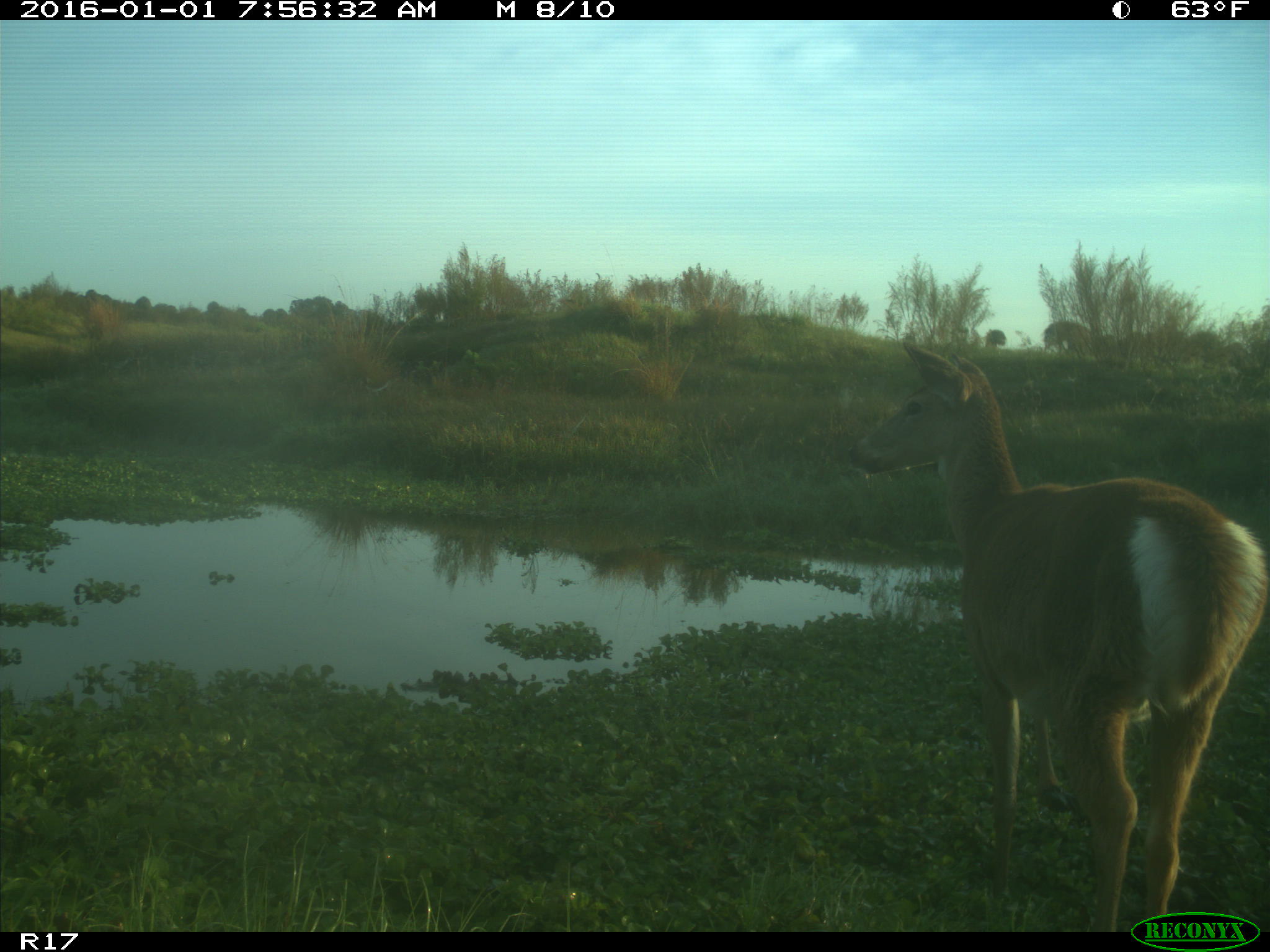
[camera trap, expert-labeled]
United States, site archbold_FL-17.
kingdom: Animalia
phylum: Chordata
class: Mammalia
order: Artiodactyla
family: Cervidae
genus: Odocoileus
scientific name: Odocoileus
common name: deer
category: unidentified deer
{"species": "unidentified deer (deer) (Odocoileus)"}